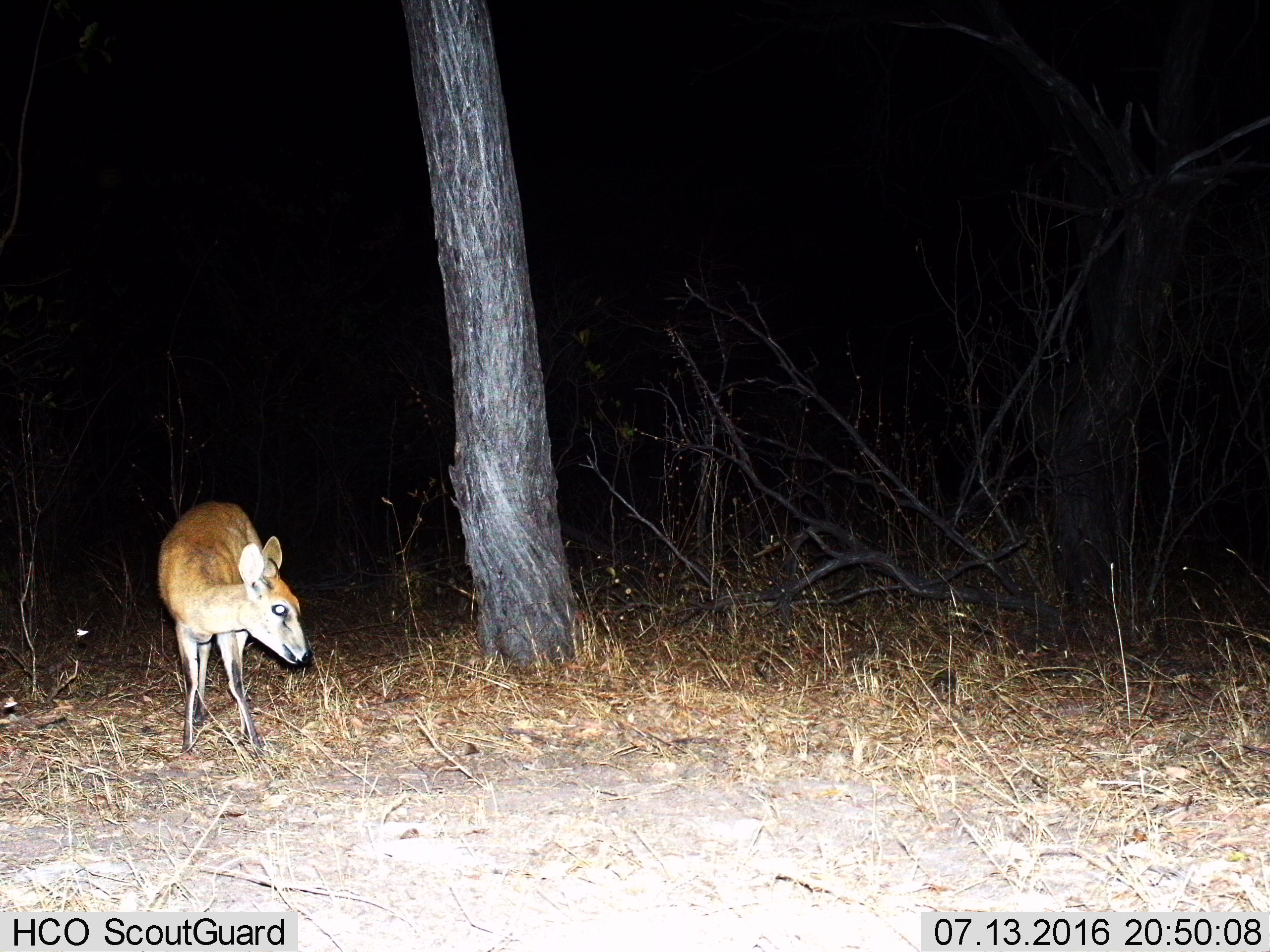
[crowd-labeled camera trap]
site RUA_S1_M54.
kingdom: Animalia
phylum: Chordata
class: Mammalia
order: Artiodactyla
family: Bovidae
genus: Sylvicapra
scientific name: Sylvicapra grimmia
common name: common duiker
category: duikercommongrey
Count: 1.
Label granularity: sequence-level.